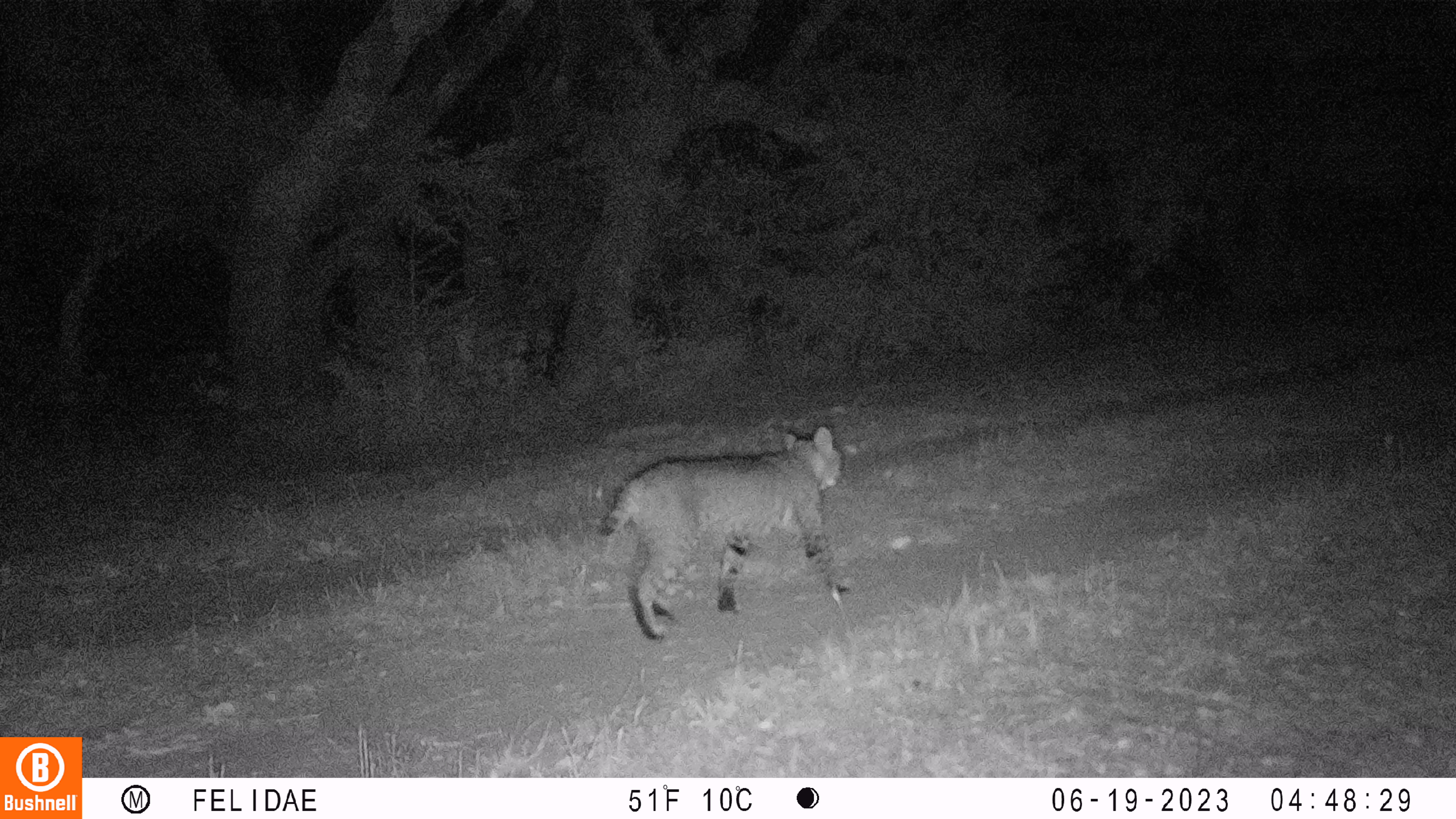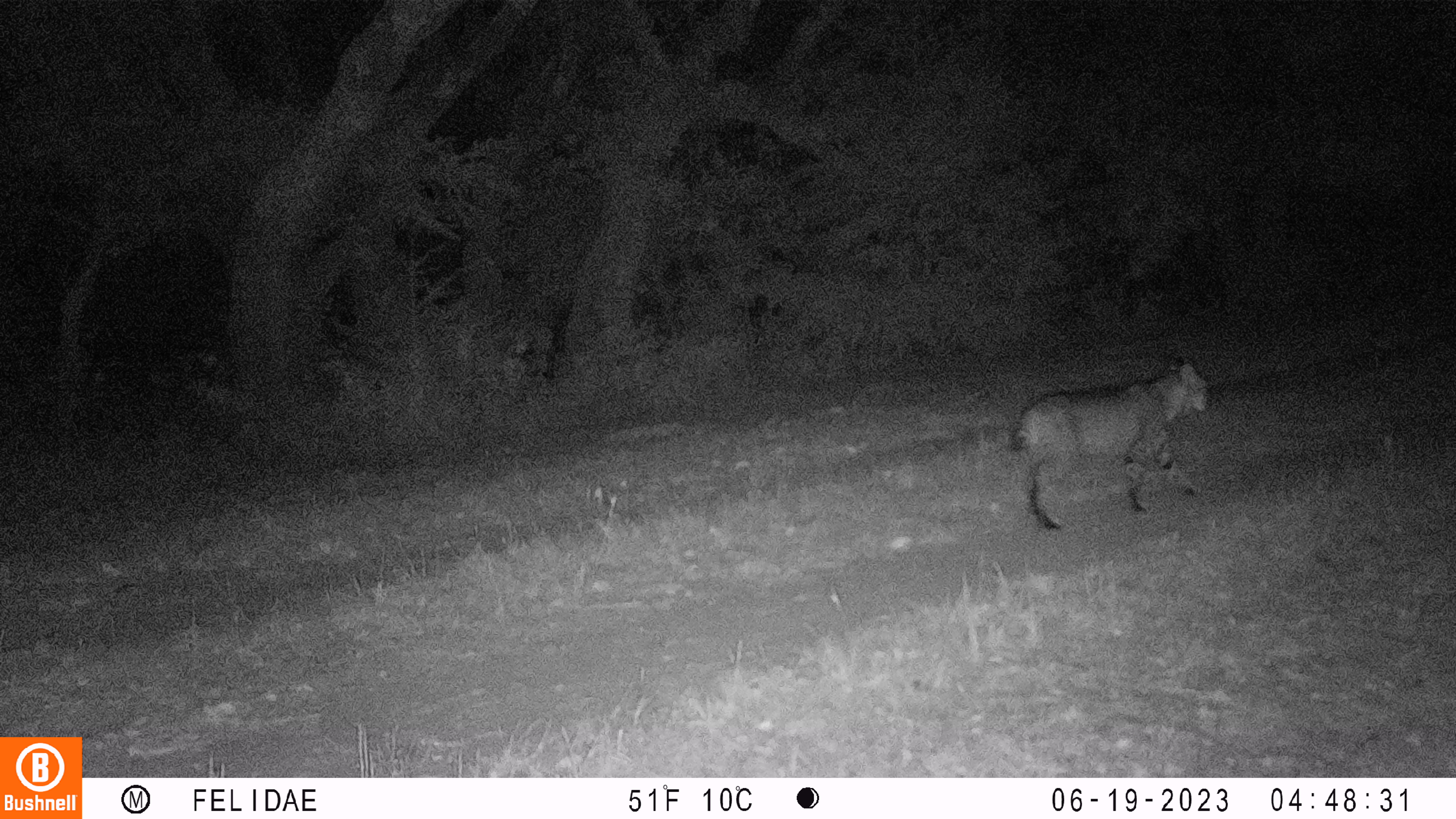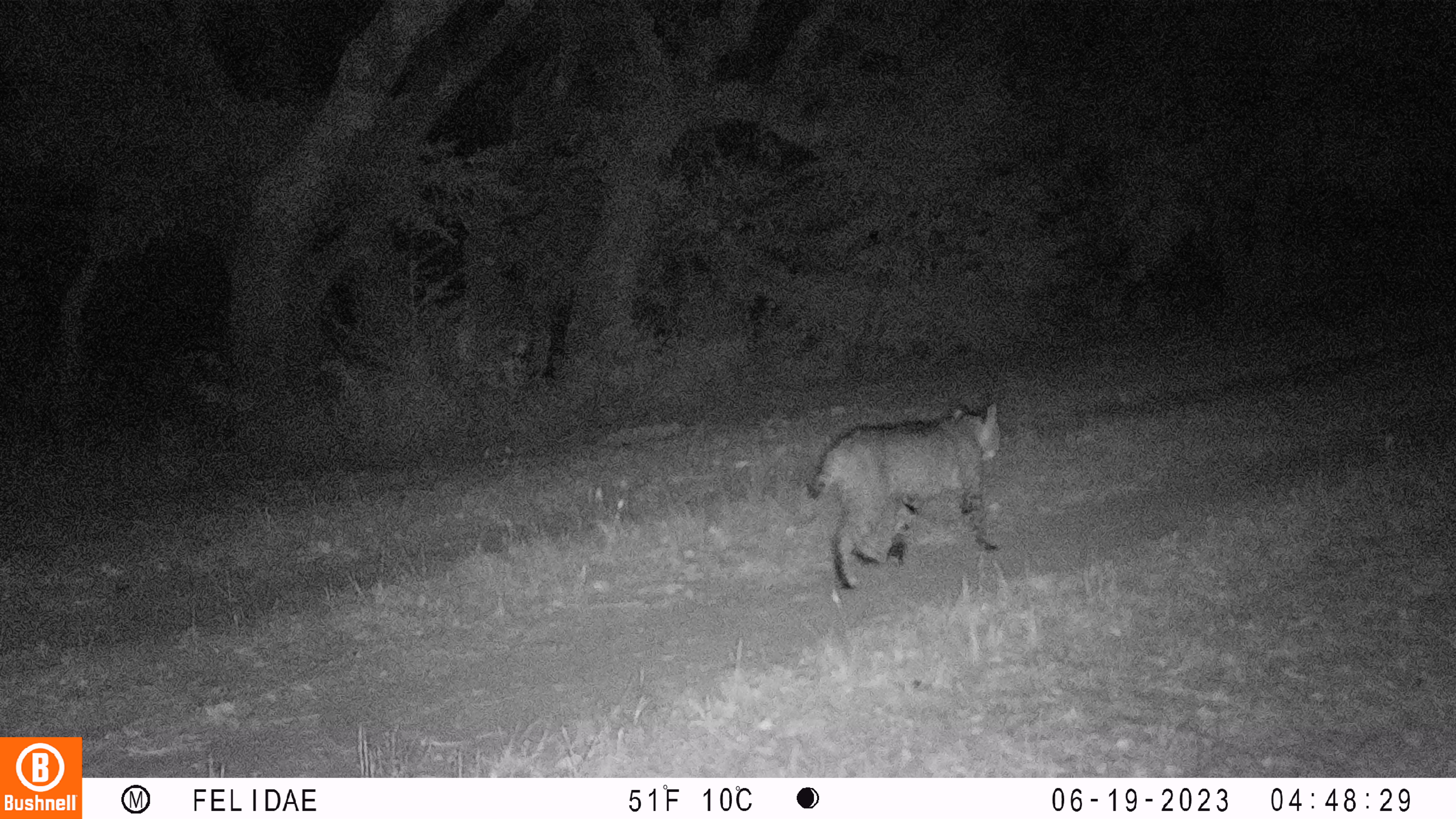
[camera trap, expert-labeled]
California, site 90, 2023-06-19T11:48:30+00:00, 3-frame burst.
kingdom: Animalia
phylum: Chordata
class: Mammalia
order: Carnivora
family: Felidae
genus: Lynx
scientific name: Lynx rufus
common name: bobcat